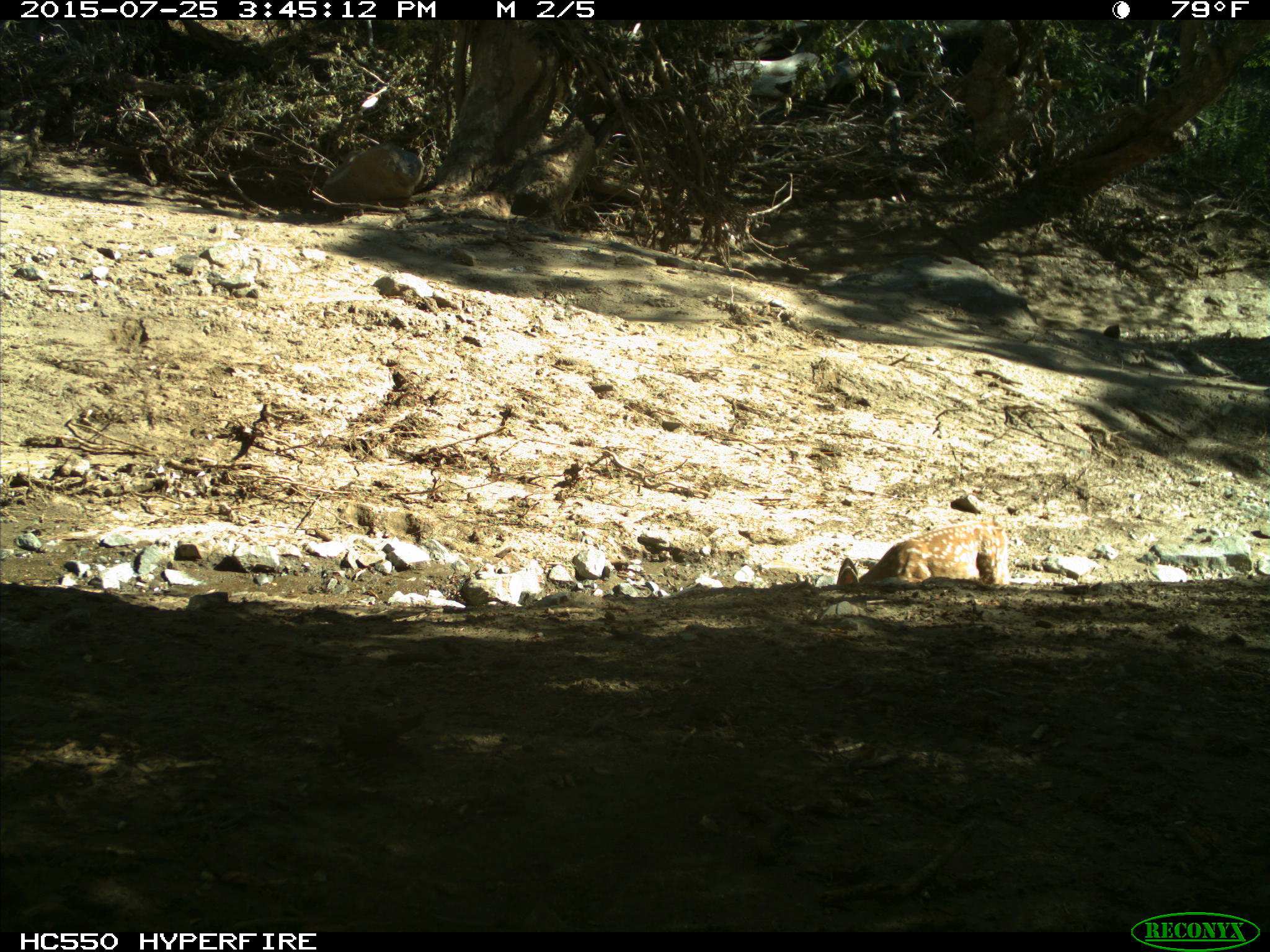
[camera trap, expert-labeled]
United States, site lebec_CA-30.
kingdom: Animalia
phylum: Chordata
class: Mammalia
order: Artiodactyla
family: Cervidae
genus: Odocoileus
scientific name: Odocoileus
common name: deer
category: unidentified deer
Unidentified deer (deer) (Odocoileus).